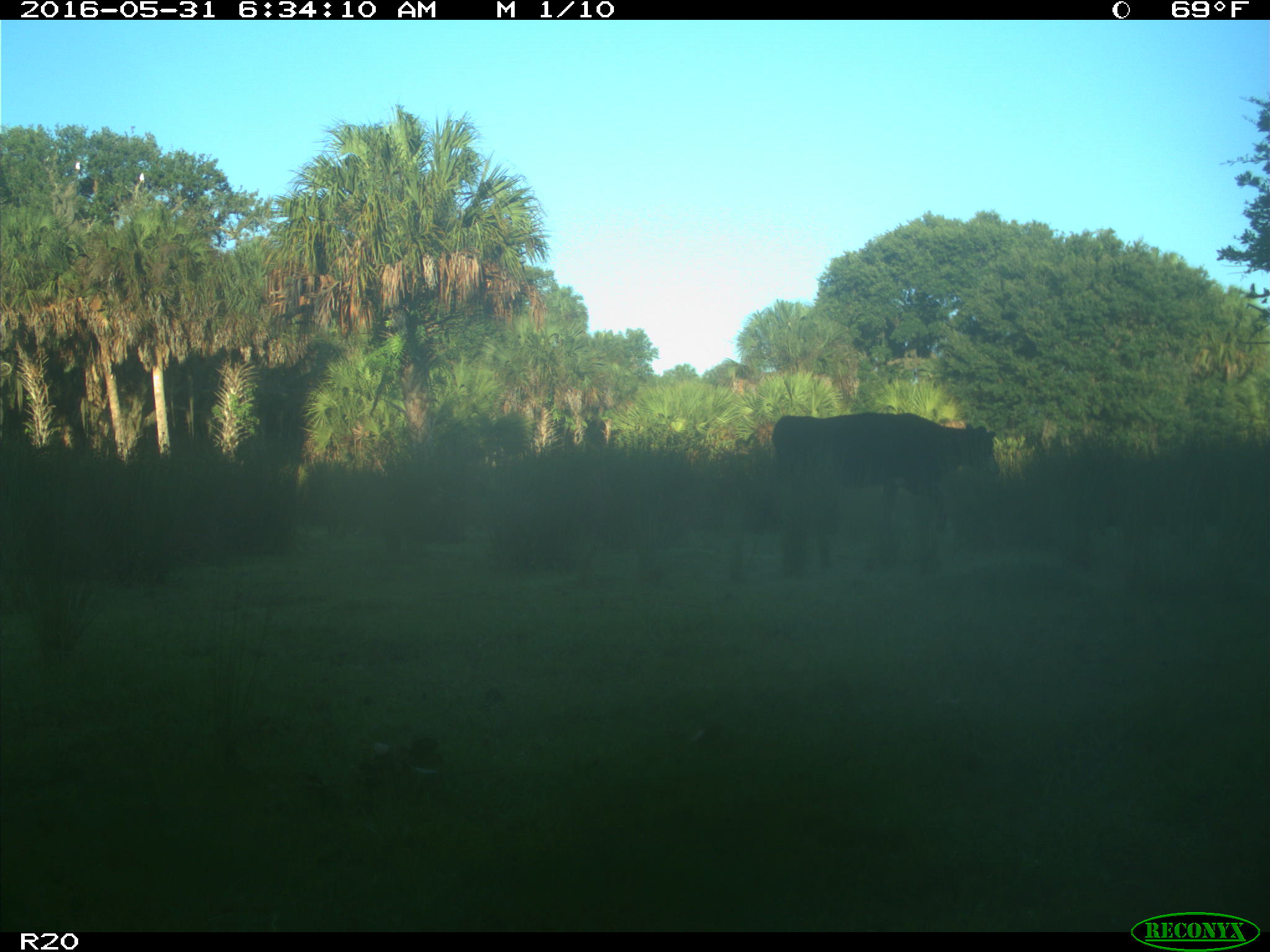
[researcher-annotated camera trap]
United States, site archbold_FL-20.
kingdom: Animalia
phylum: Chordata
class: Mammalia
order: Artiodactyla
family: Bovidae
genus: Bos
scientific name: Bos taurus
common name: domestic cow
Bos taurus (domestic cow).